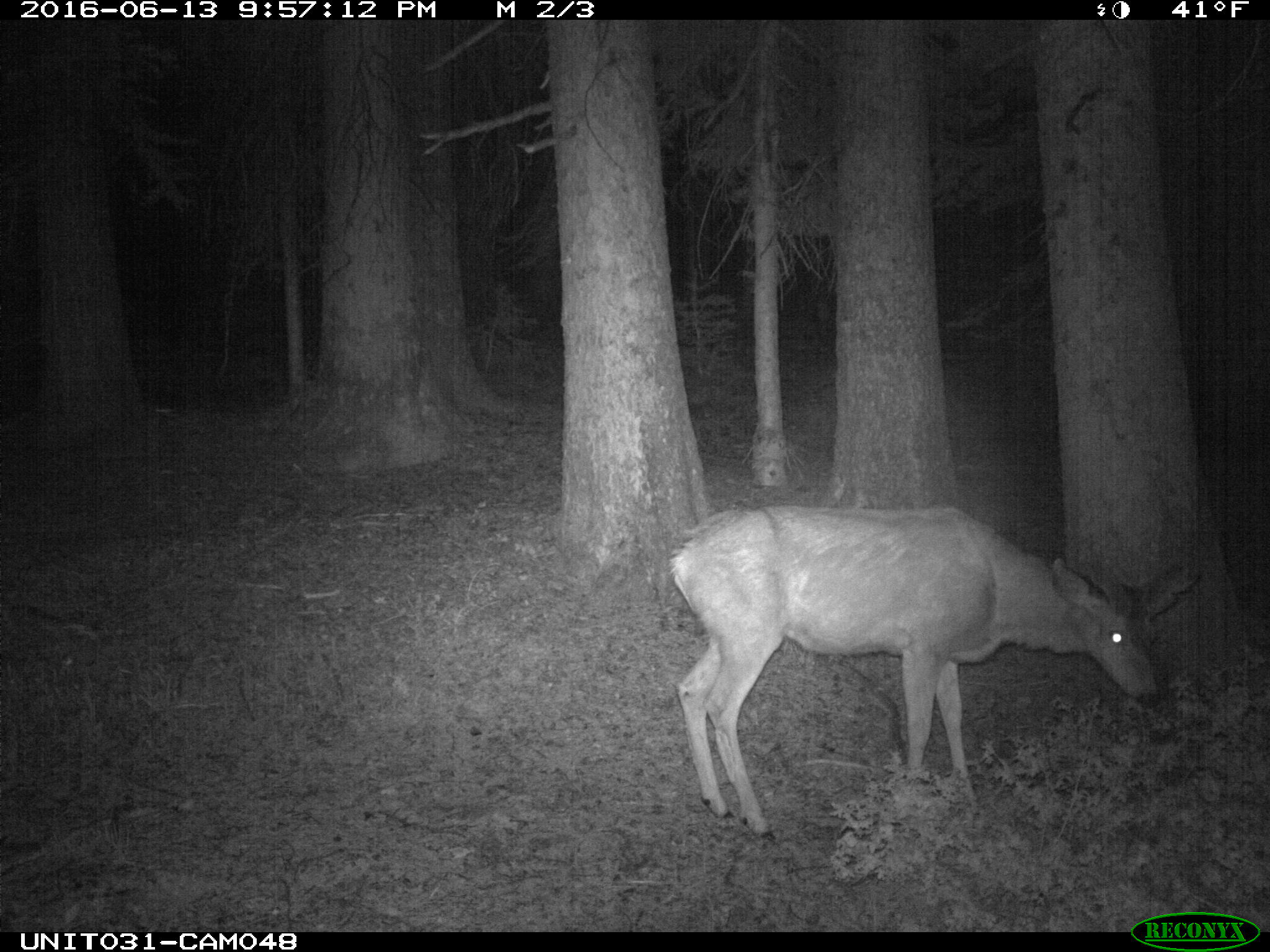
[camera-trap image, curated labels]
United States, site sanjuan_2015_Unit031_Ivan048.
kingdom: Animalia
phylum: Chordata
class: Mammalia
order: Artiodactyla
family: Cervidae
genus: Odocoileus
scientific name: Odocoileus hemionus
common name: mule deer